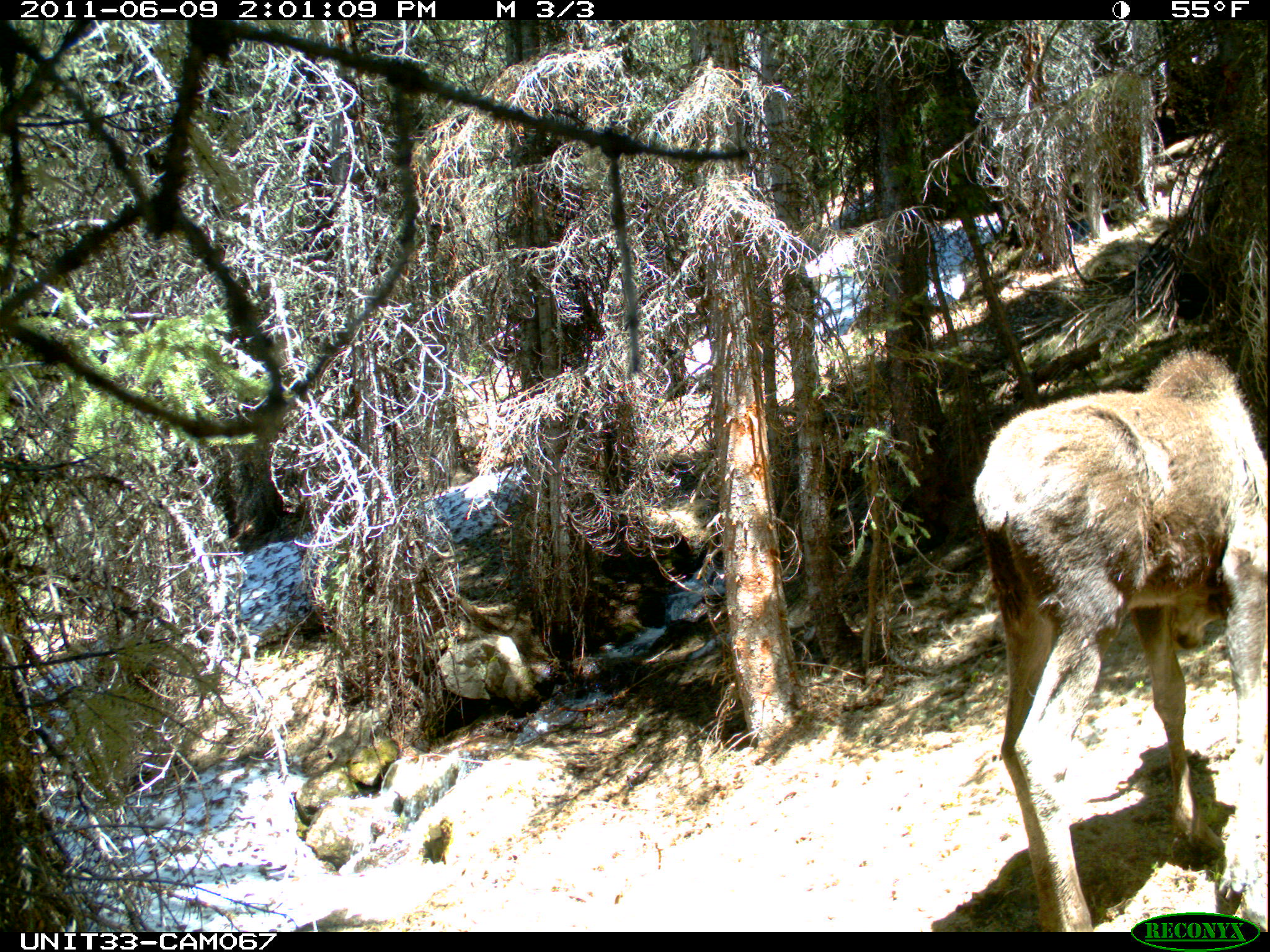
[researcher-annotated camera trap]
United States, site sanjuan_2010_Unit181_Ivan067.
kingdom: Animalia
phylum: Chordata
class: Mammalia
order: Artiodactyla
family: Cervidae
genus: Alces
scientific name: Alces alces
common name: moose